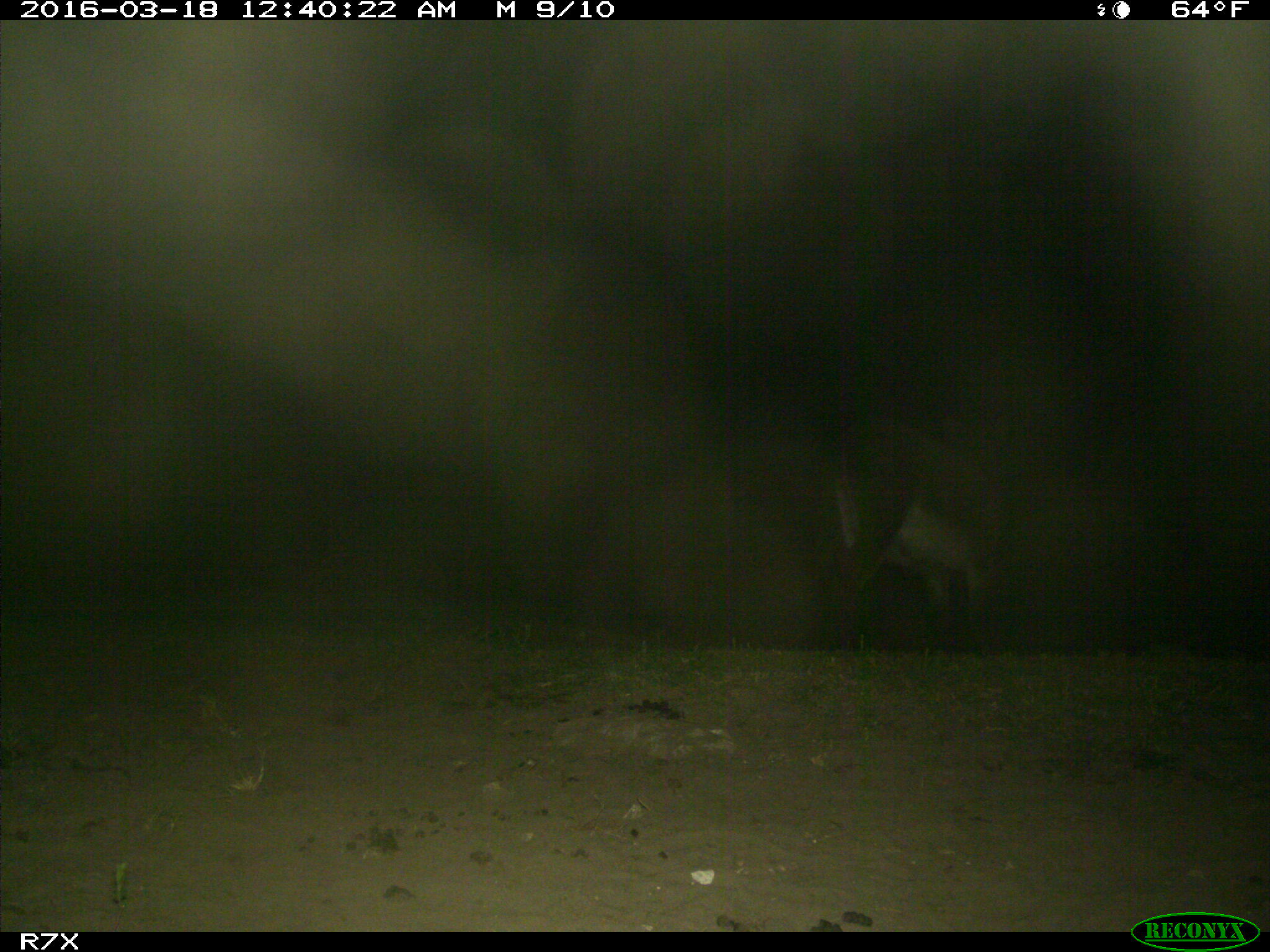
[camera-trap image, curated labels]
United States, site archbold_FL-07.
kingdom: Animalia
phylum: Chordata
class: Mammalia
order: Perissodactyla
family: Equidae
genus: Equus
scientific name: Equus africanus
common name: african wild ass